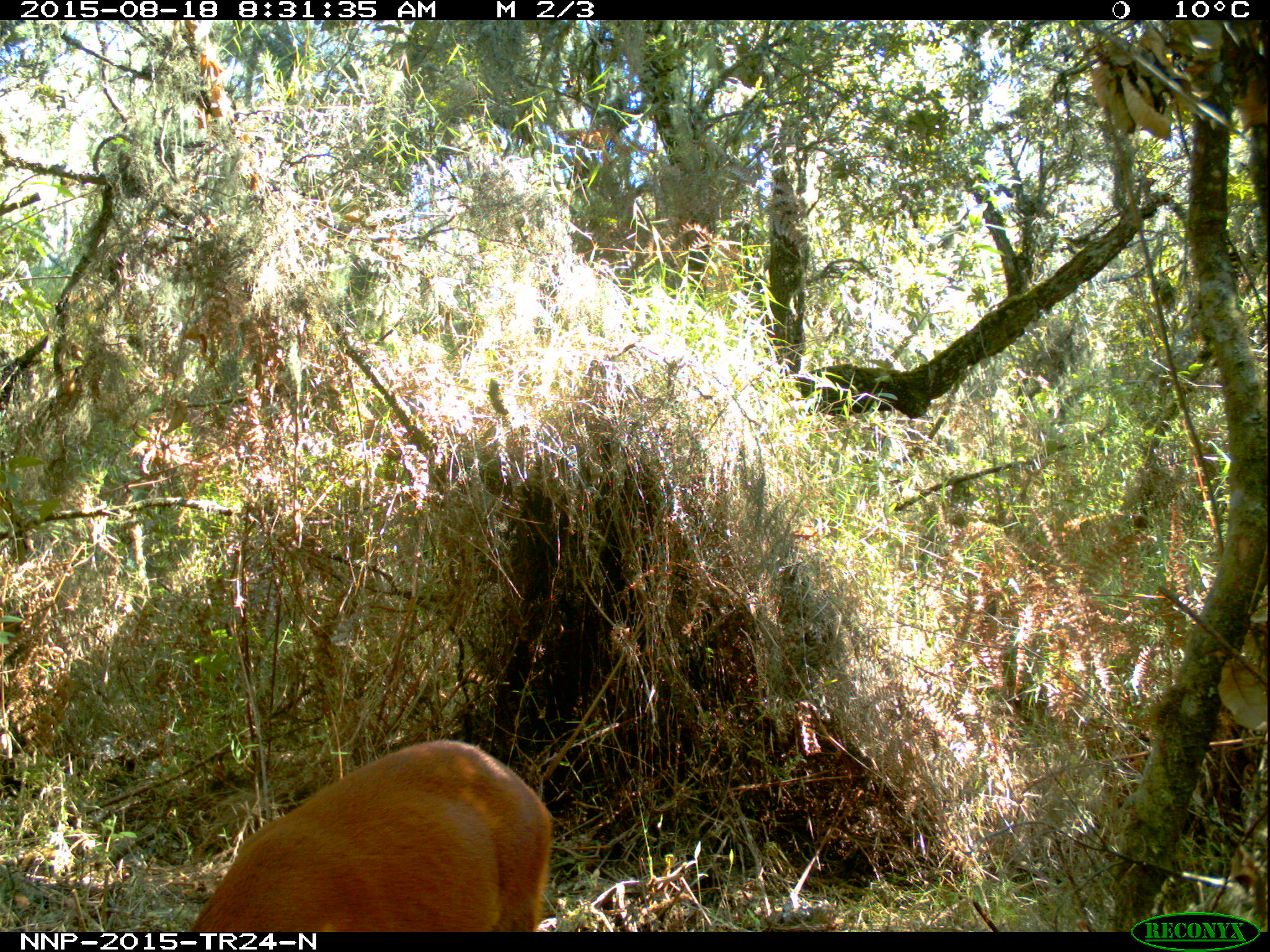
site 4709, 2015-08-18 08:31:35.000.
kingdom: Animalia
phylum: Chordata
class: Mammalia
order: Artiodactyla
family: Bovidae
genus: Cephalophus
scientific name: Cephalophus nigrifrons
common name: black-fronted duiker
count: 1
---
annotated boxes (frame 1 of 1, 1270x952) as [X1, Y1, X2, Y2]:
cephalophus nigrifrons: [187, 738, 553, 932]